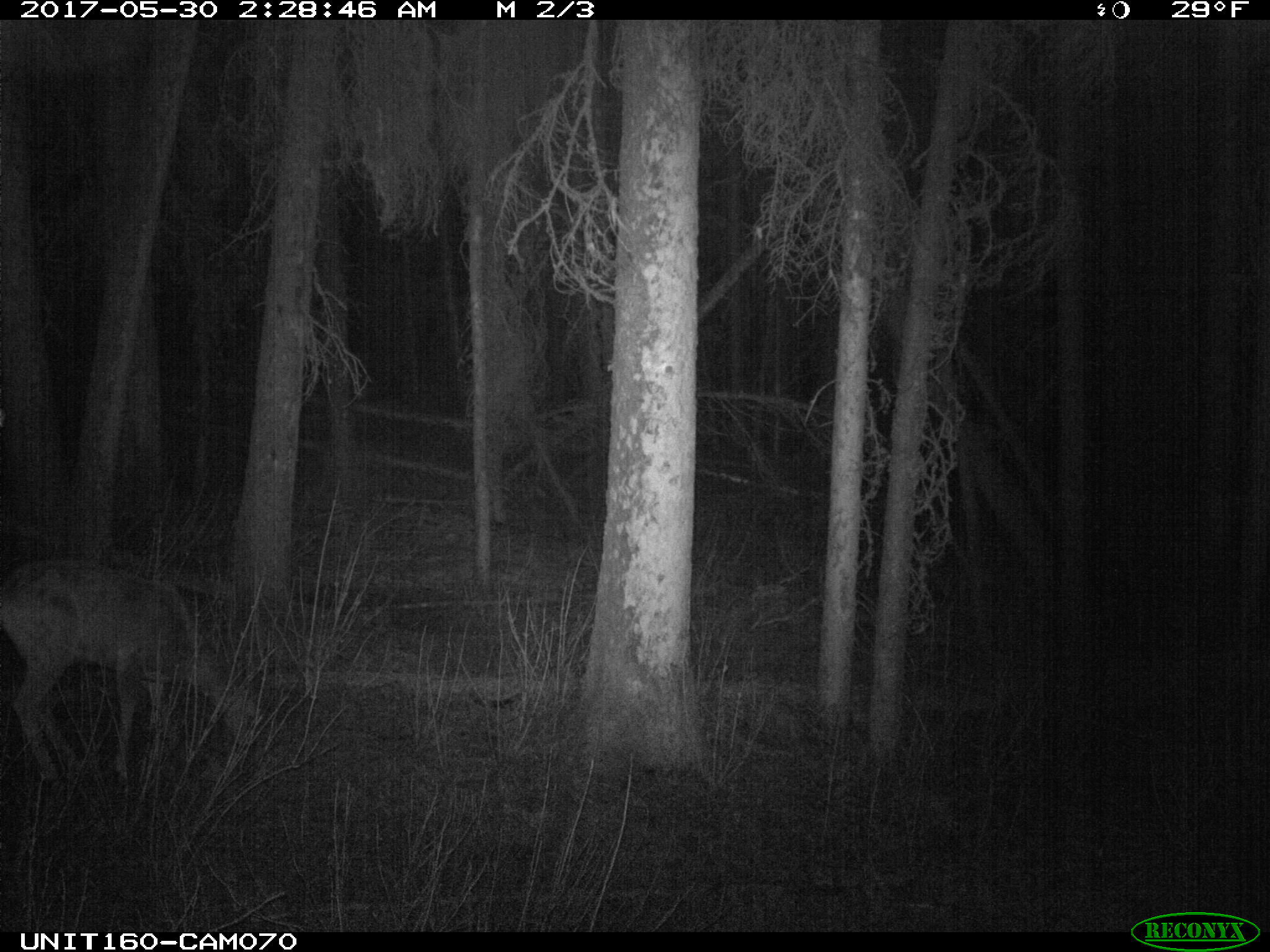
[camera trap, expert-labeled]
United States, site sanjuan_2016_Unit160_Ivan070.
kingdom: Animalia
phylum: Chordata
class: Mammalia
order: Artiodactyla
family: Cervidae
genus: Odocoileus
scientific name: Odocoileus hemionus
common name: mule deer